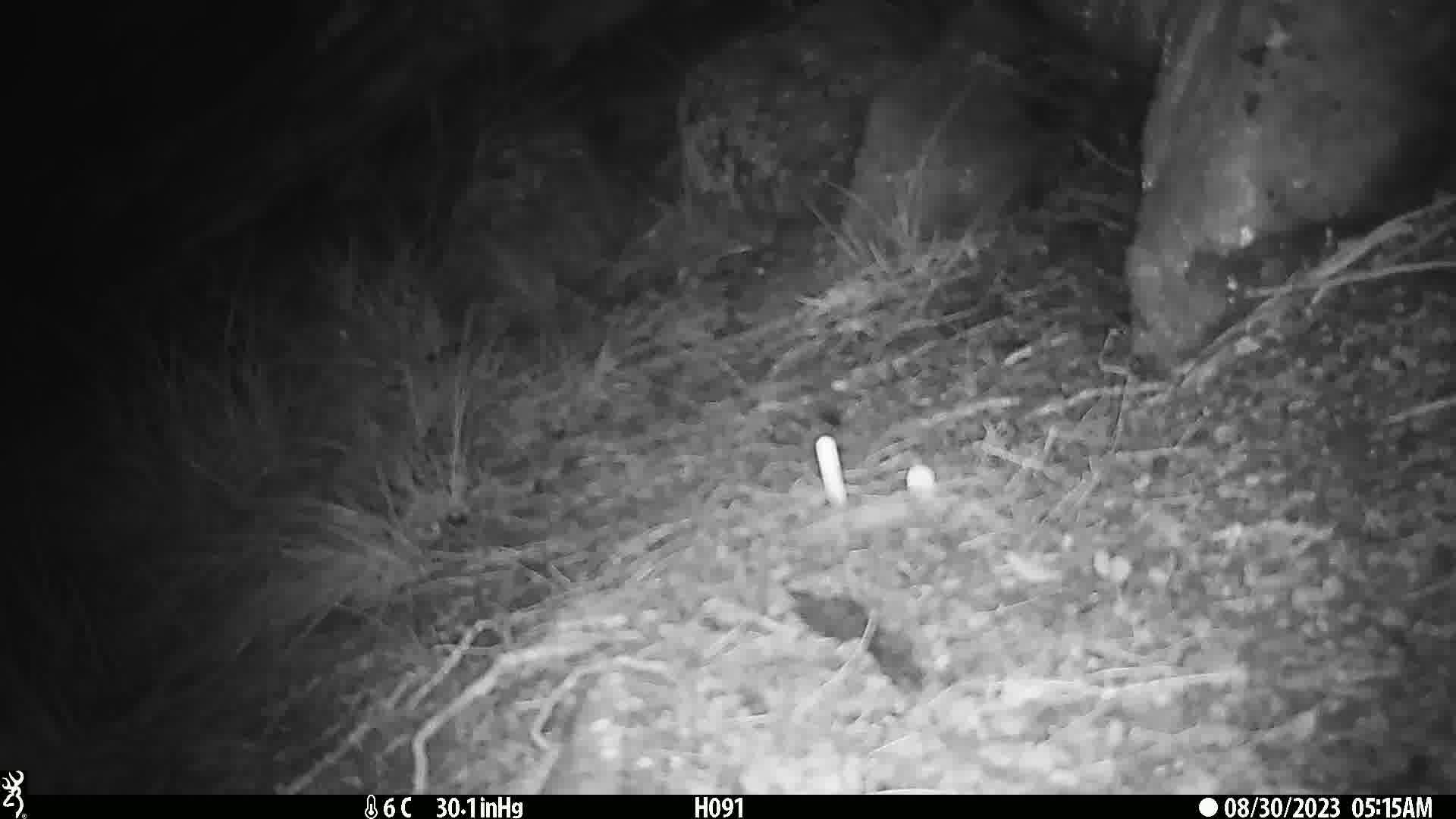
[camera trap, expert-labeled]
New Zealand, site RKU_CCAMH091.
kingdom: Animalia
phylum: Chordata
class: Mammalia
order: Rodentia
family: Muridae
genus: Rattus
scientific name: Rattus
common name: rat